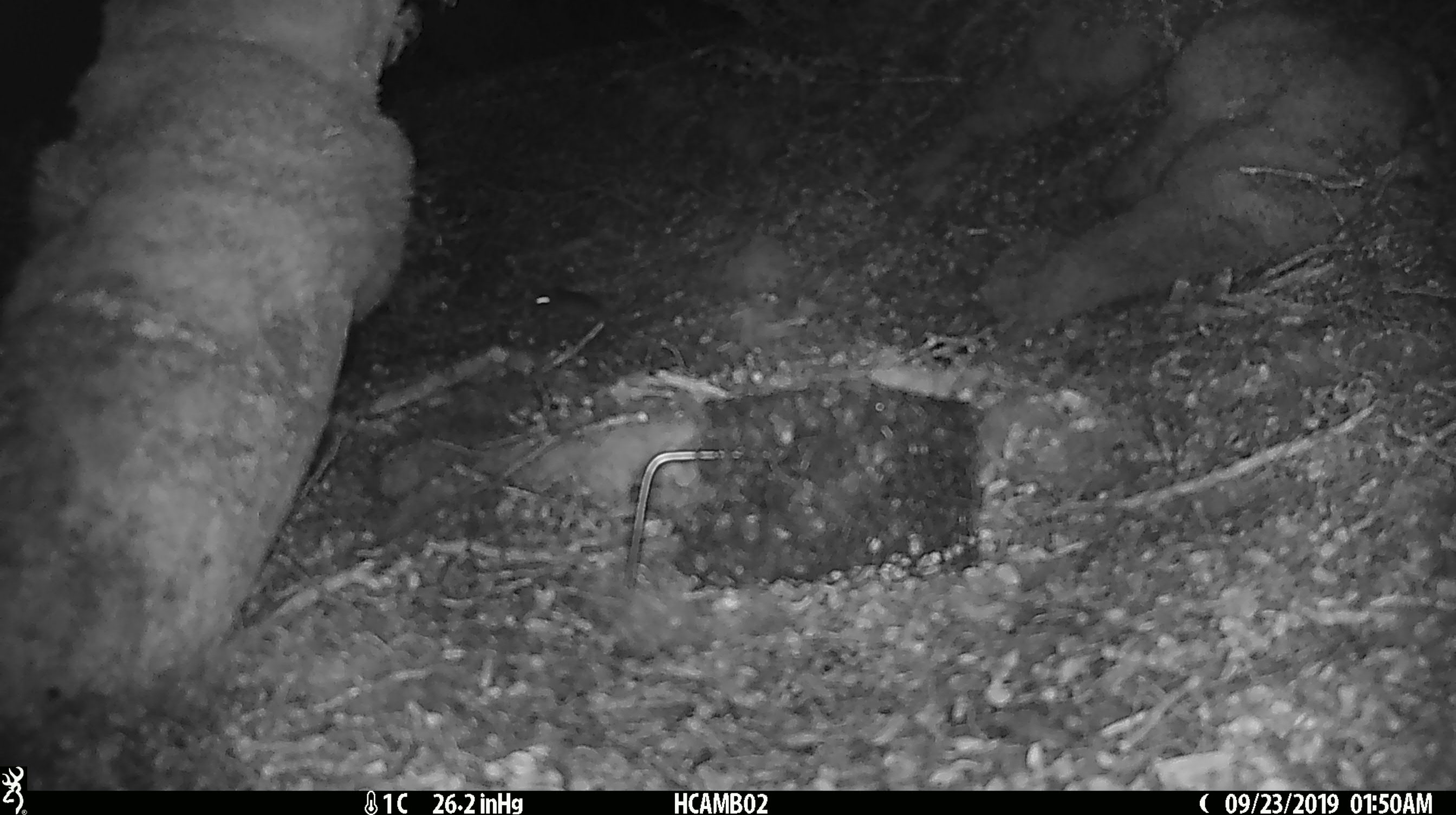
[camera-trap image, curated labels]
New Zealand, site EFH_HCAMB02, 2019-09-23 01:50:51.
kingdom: Animalia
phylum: Chordata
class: Mammalia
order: Rodentia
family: Muridae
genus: Mus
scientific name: Mus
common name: mouse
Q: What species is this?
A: Mouse (Mus).